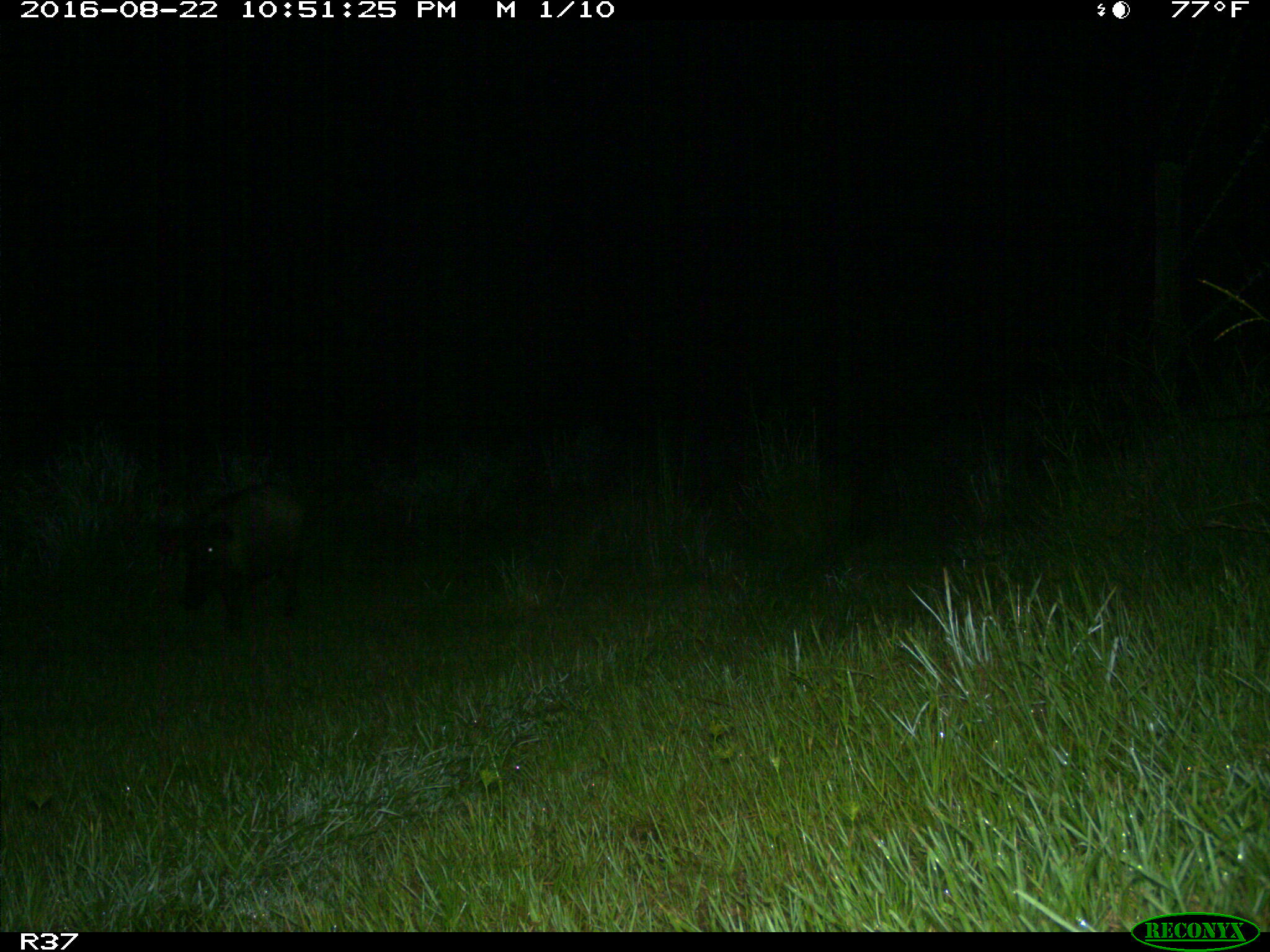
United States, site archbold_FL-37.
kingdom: Animalia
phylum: Chordata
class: Mammalia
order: Artiodactyla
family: Suidae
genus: Sus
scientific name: Sus scrofa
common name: wild boar